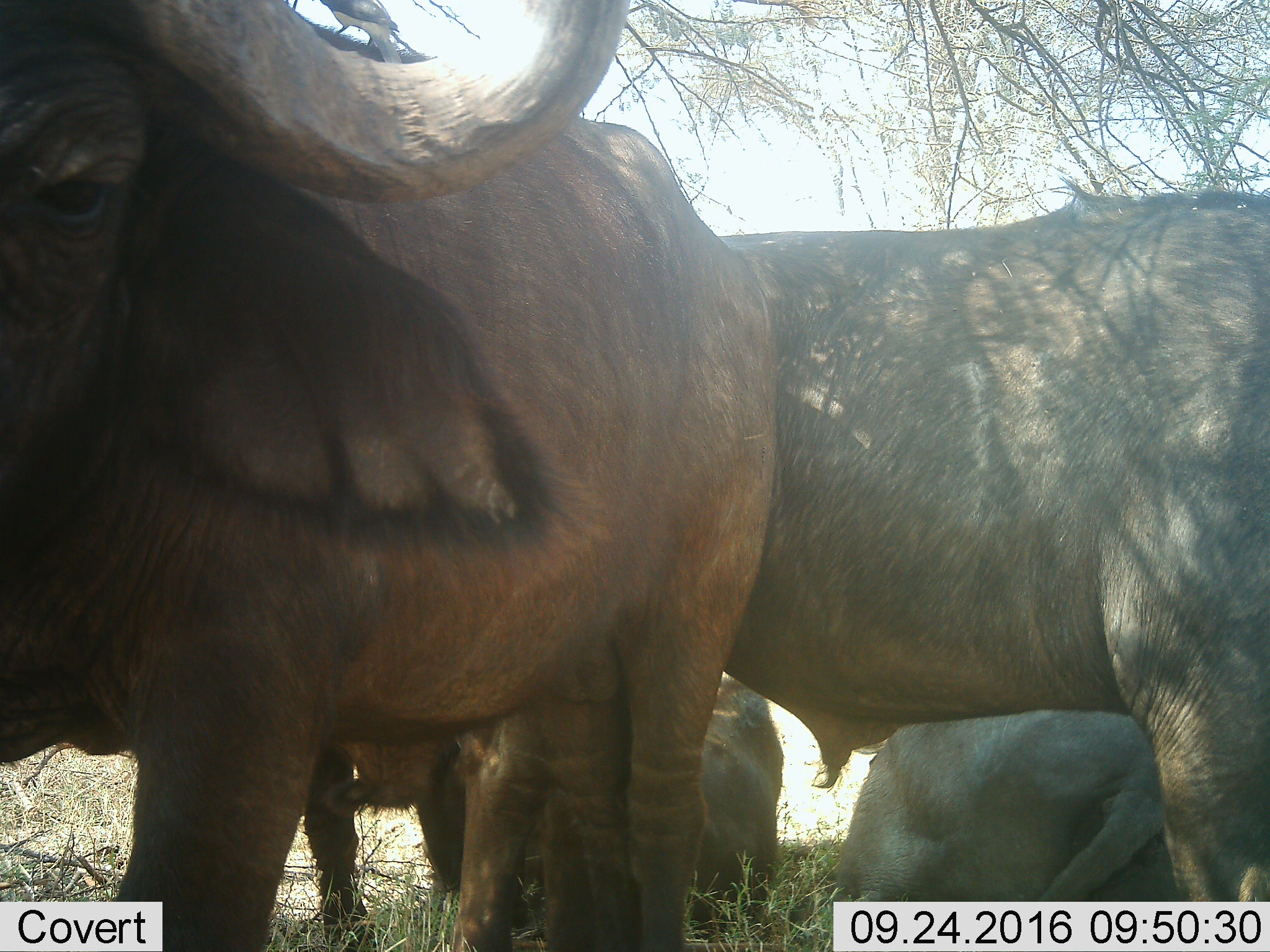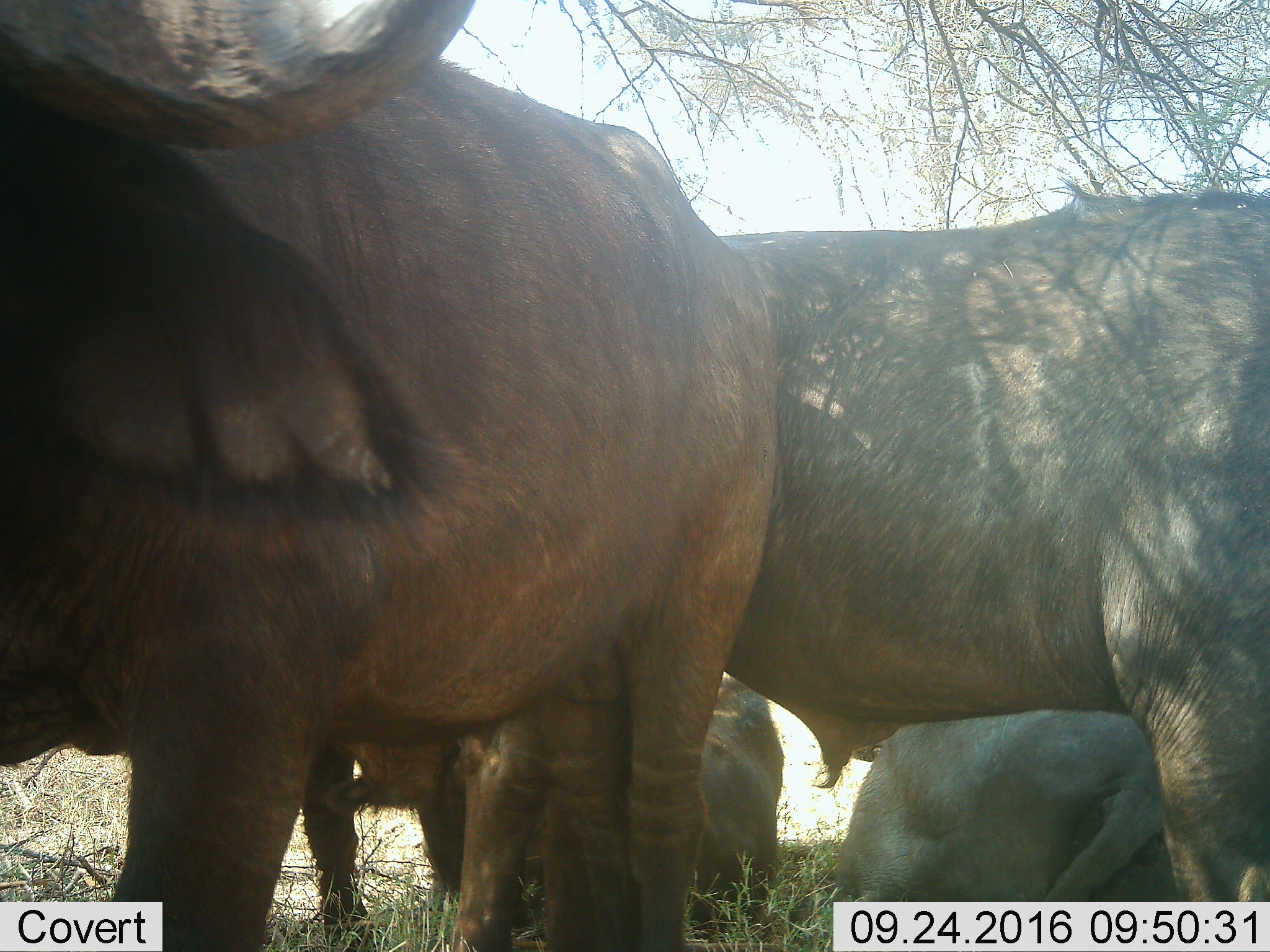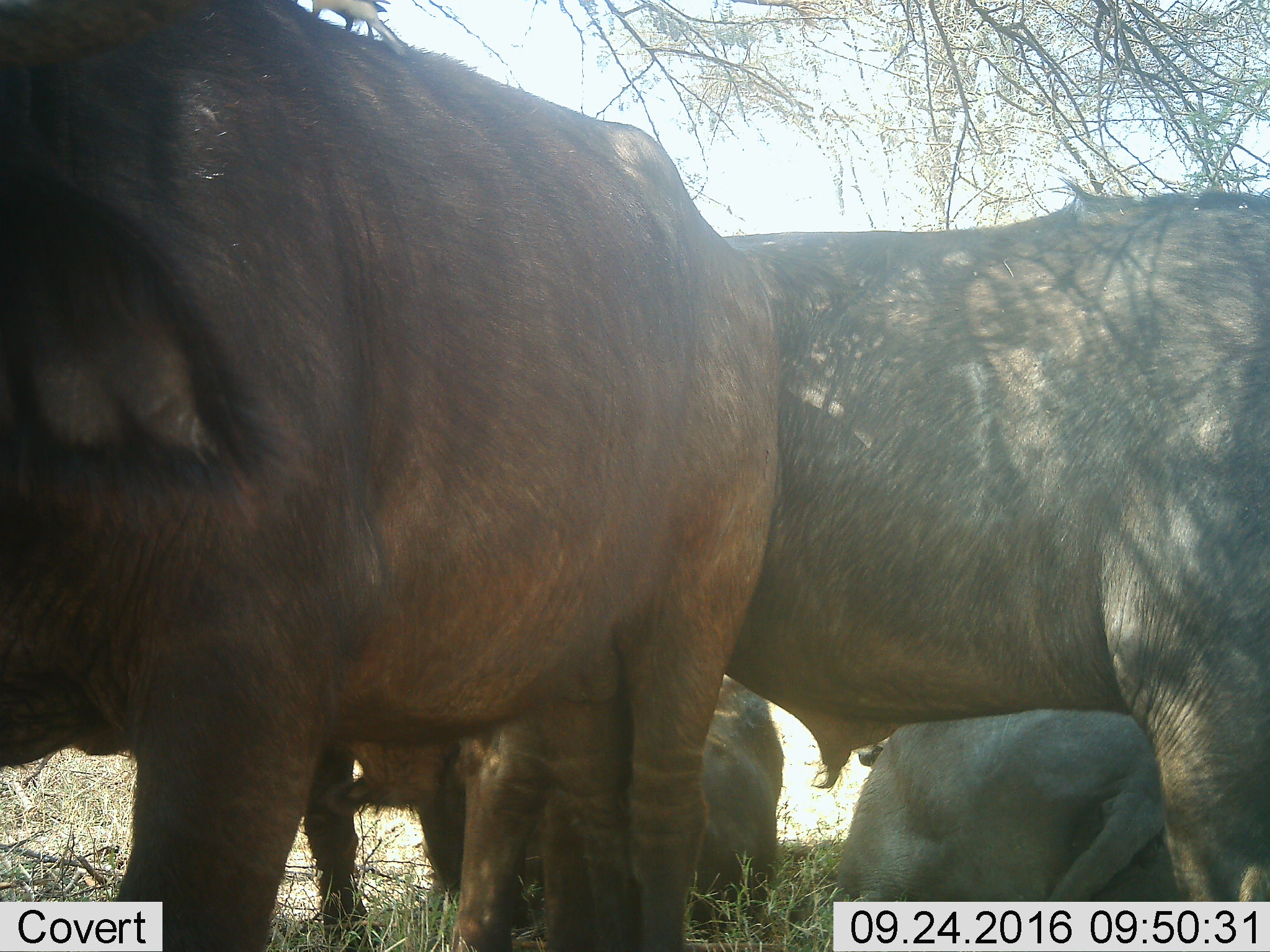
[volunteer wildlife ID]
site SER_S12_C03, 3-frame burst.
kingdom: Animalia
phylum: Chordata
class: Mammalia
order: Artiodactyla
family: Bovidae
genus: Syncerus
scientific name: Syncerus caffer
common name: african buffalo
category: buffalo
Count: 5.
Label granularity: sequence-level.